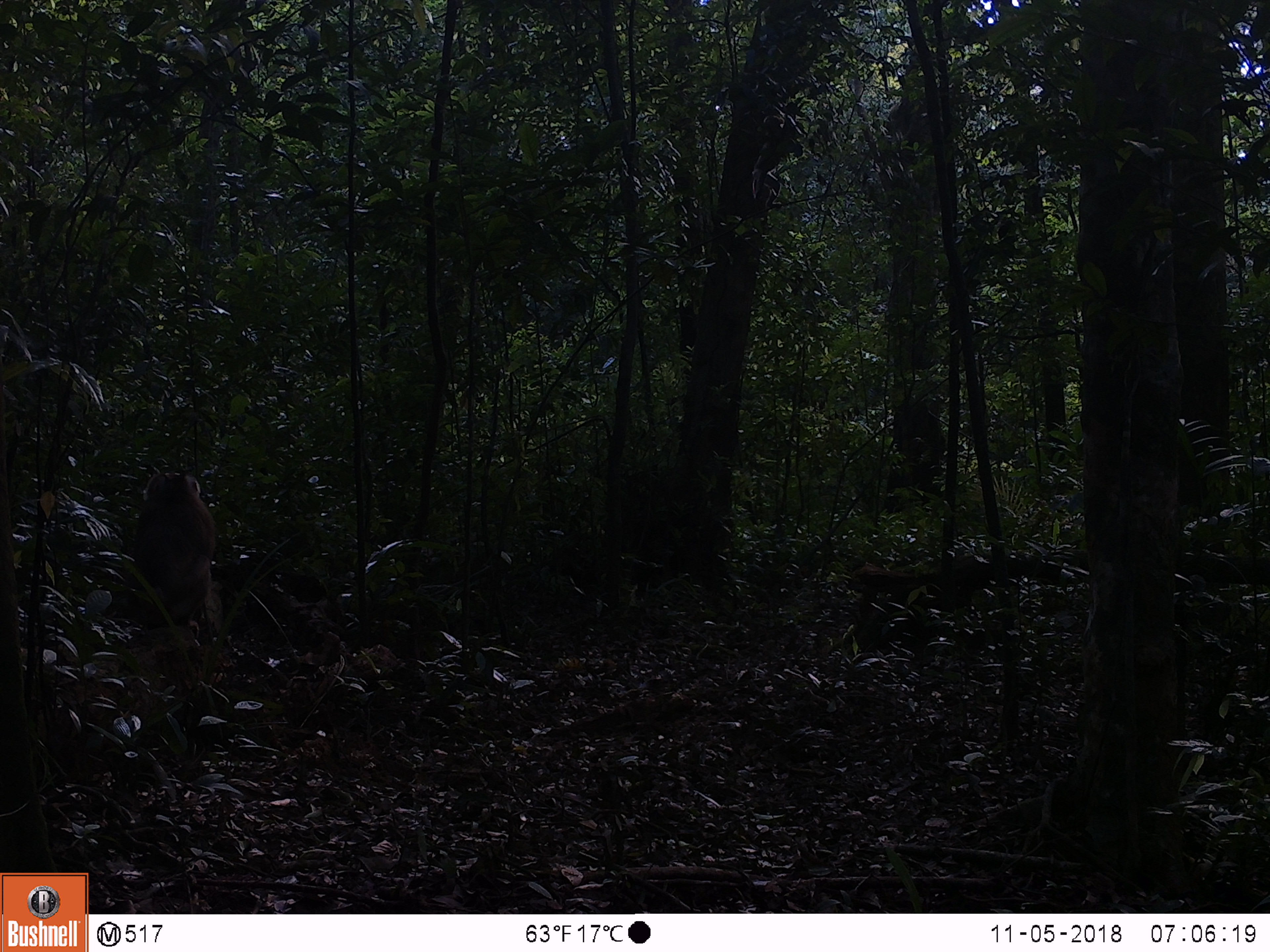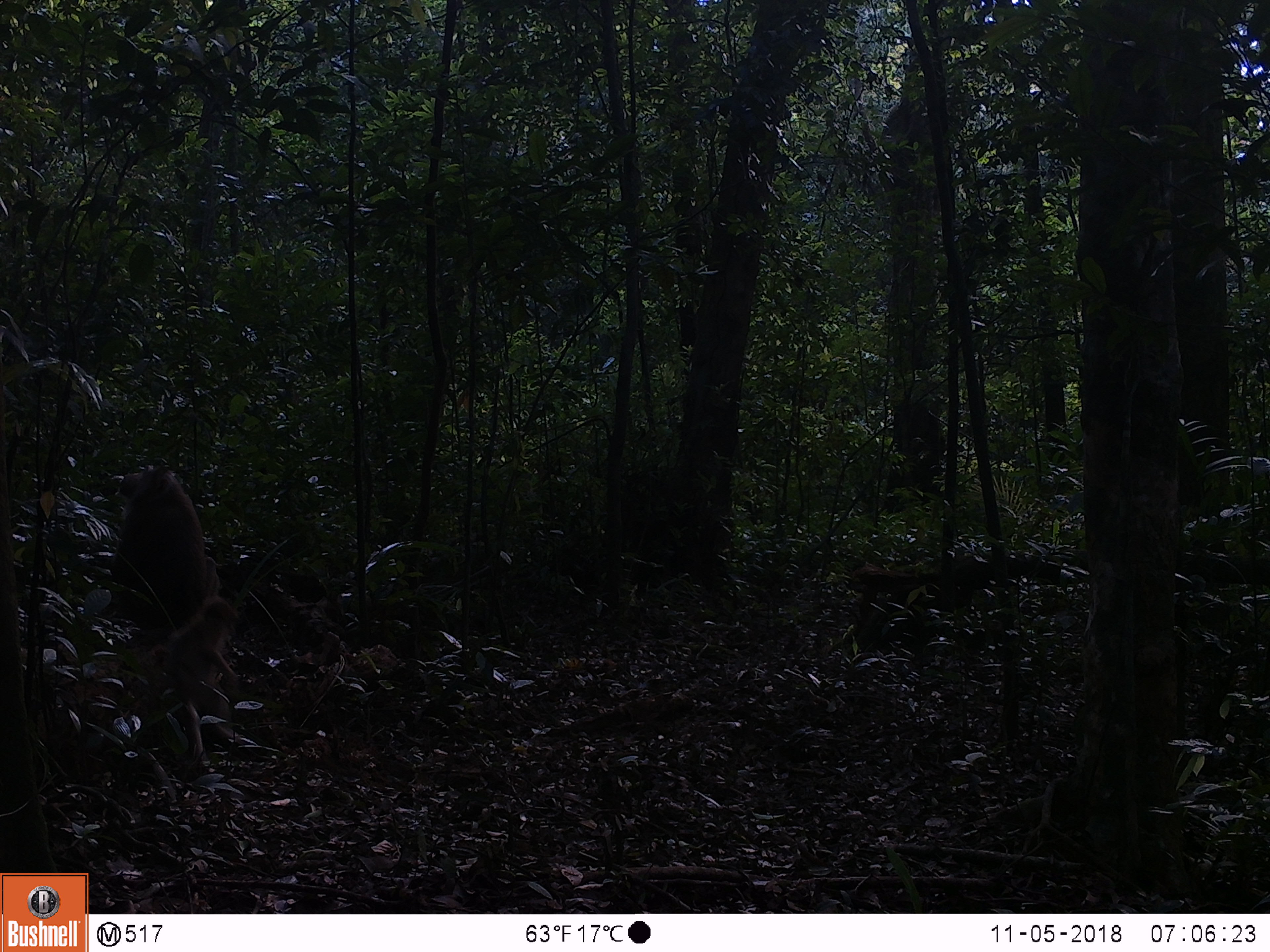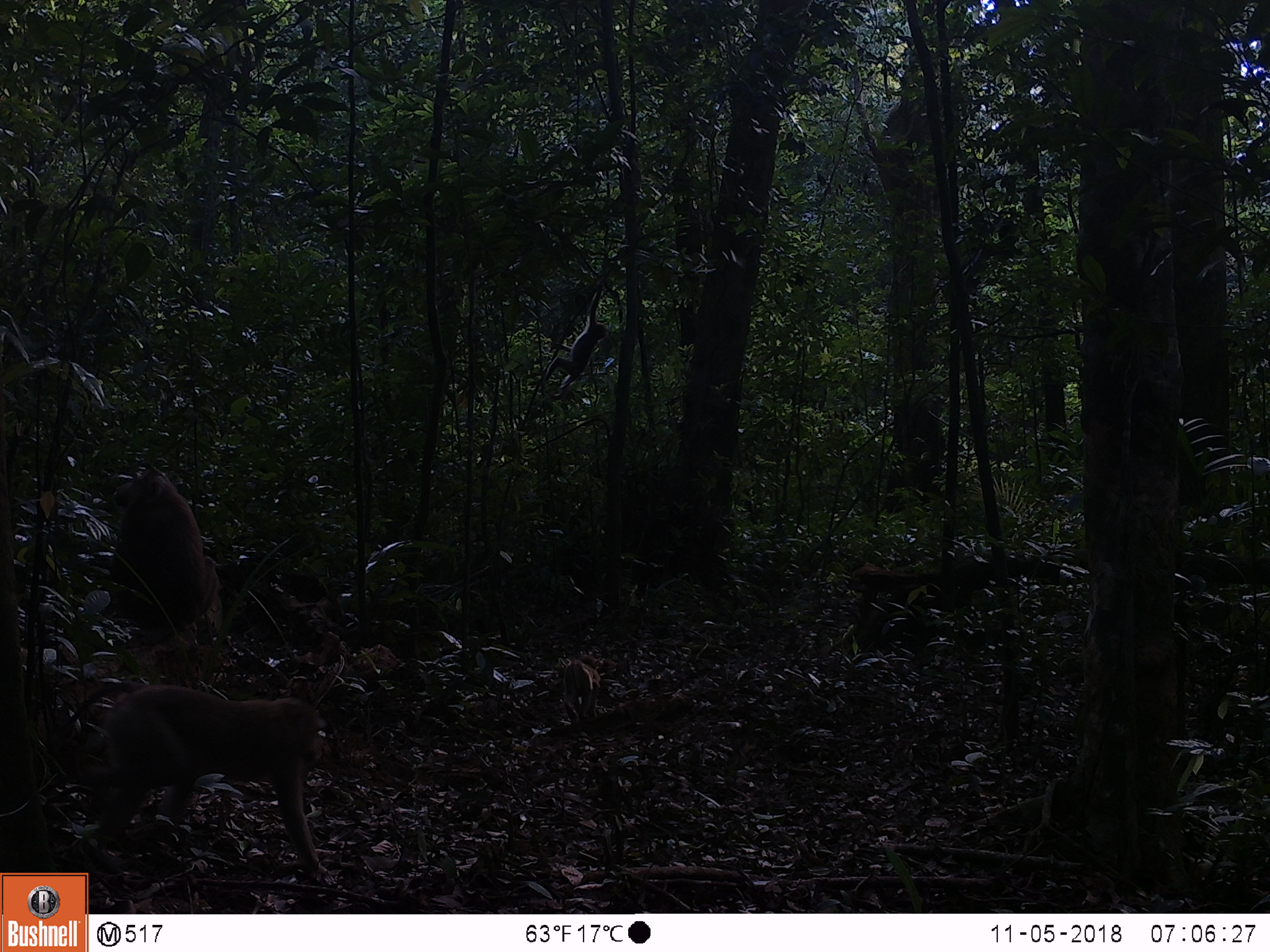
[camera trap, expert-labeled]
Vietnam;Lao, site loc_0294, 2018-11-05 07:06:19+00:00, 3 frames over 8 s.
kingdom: Animalia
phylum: Chordata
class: Mammalia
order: Primates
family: Cercopithecidae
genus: Macaca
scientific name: Macaca nemestrina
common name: pig-tailed macaque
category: pig tailed macaque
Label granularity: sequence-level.